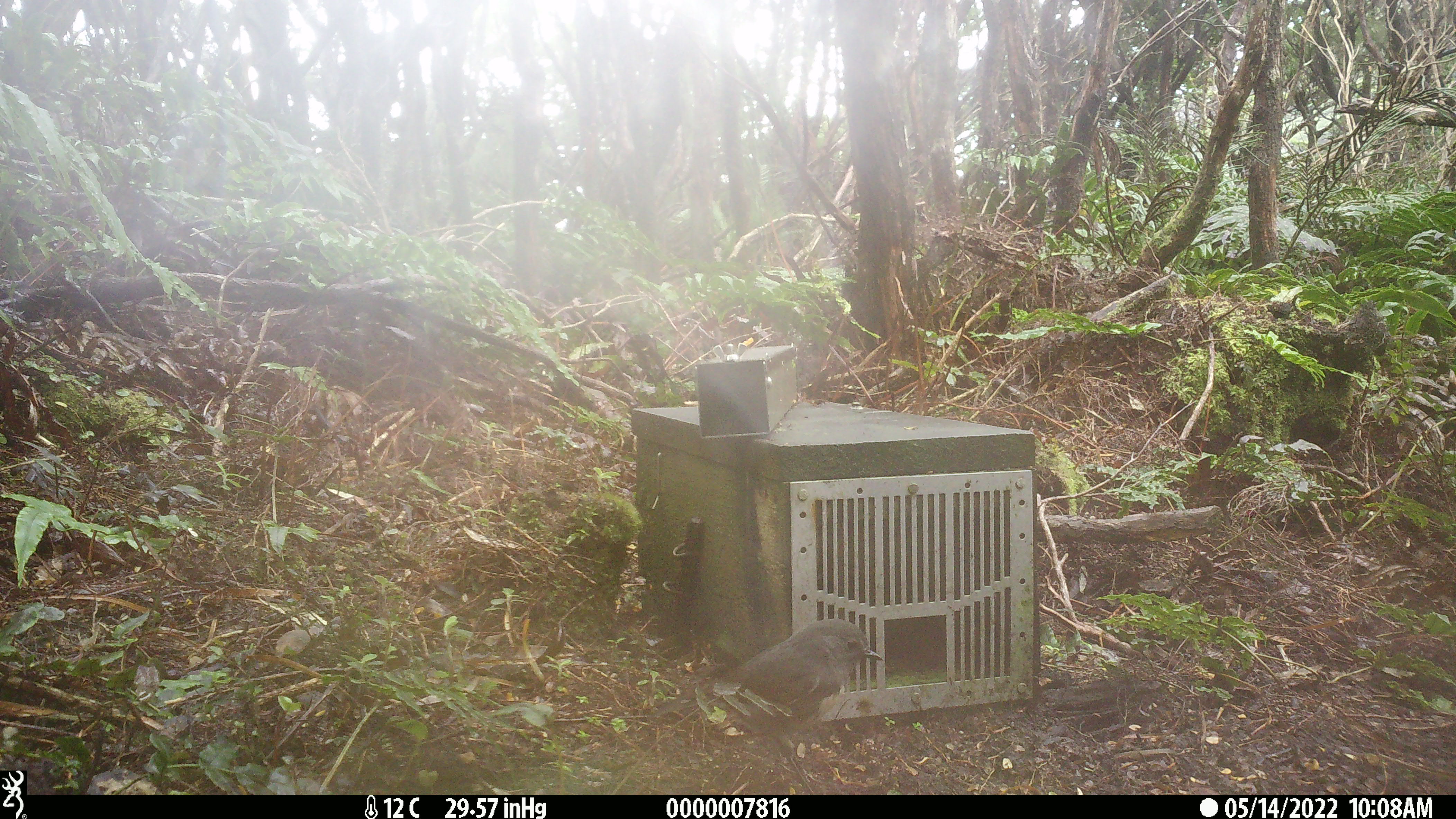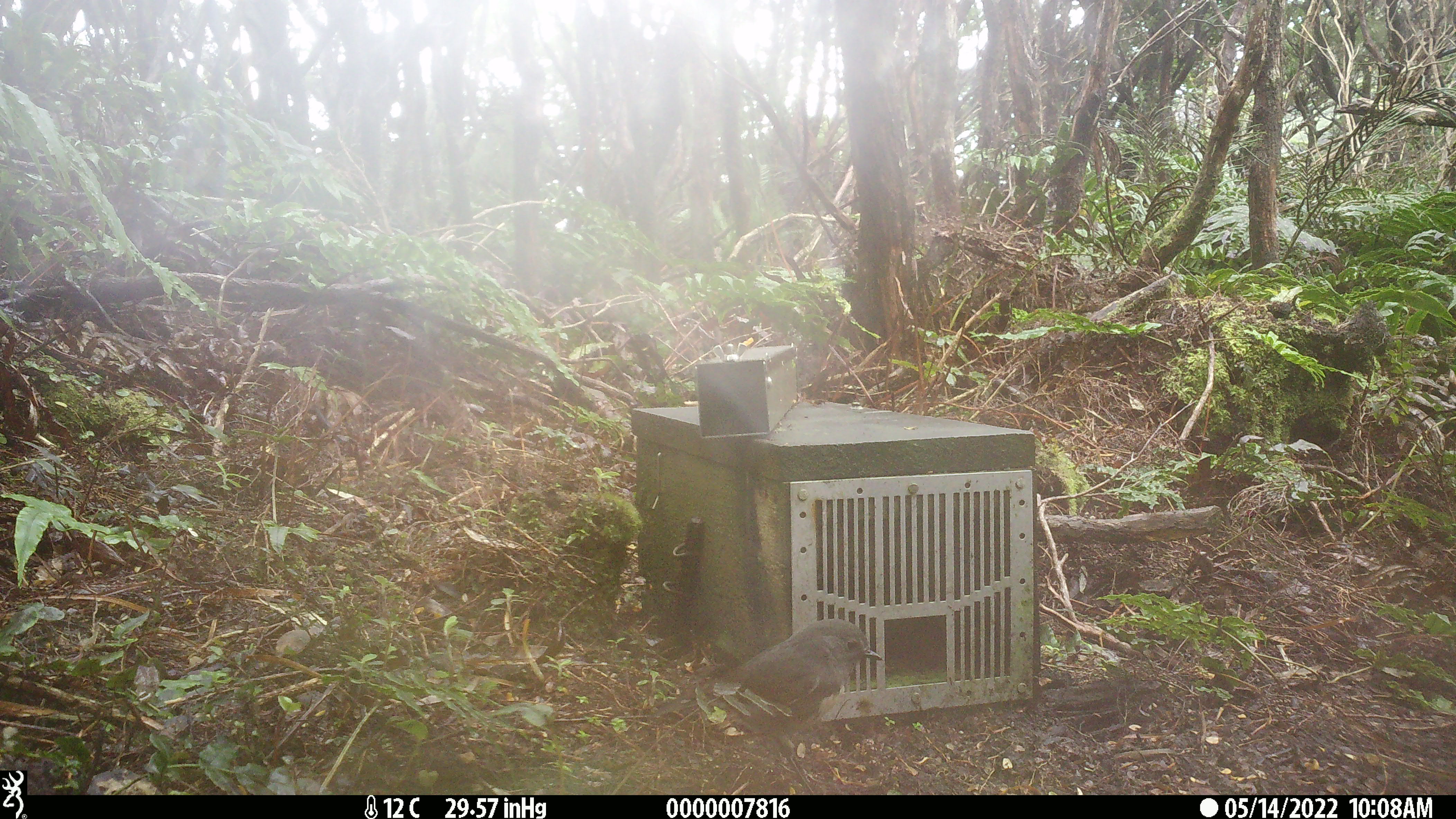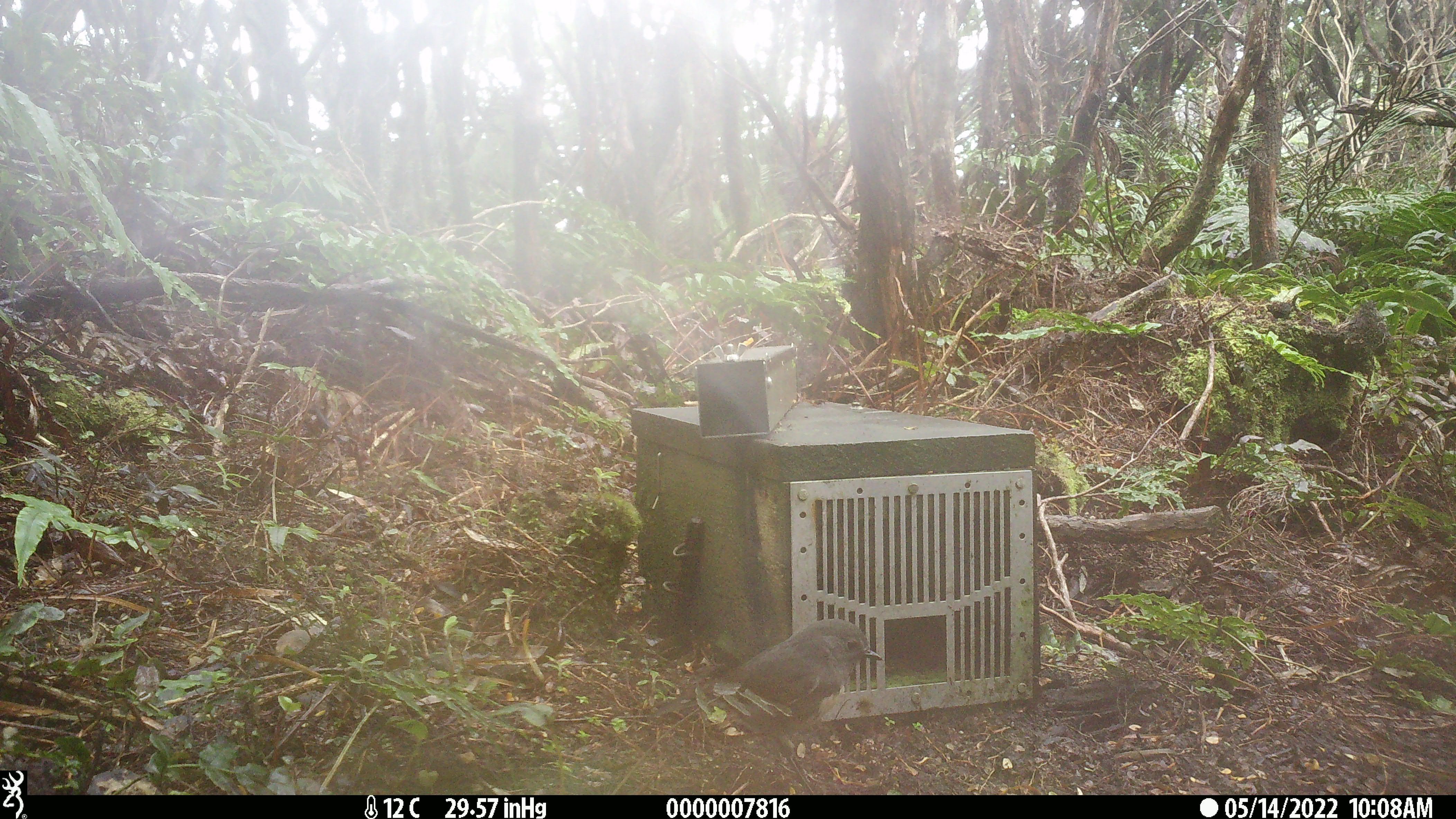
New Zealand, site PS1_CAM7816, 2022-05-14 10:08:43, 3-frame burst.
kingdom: Animalia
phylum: Chordata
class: Aves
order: Passeriformes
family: Petroicidae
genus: Petroica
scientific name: Petroica australis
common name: new zealand robin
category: robin